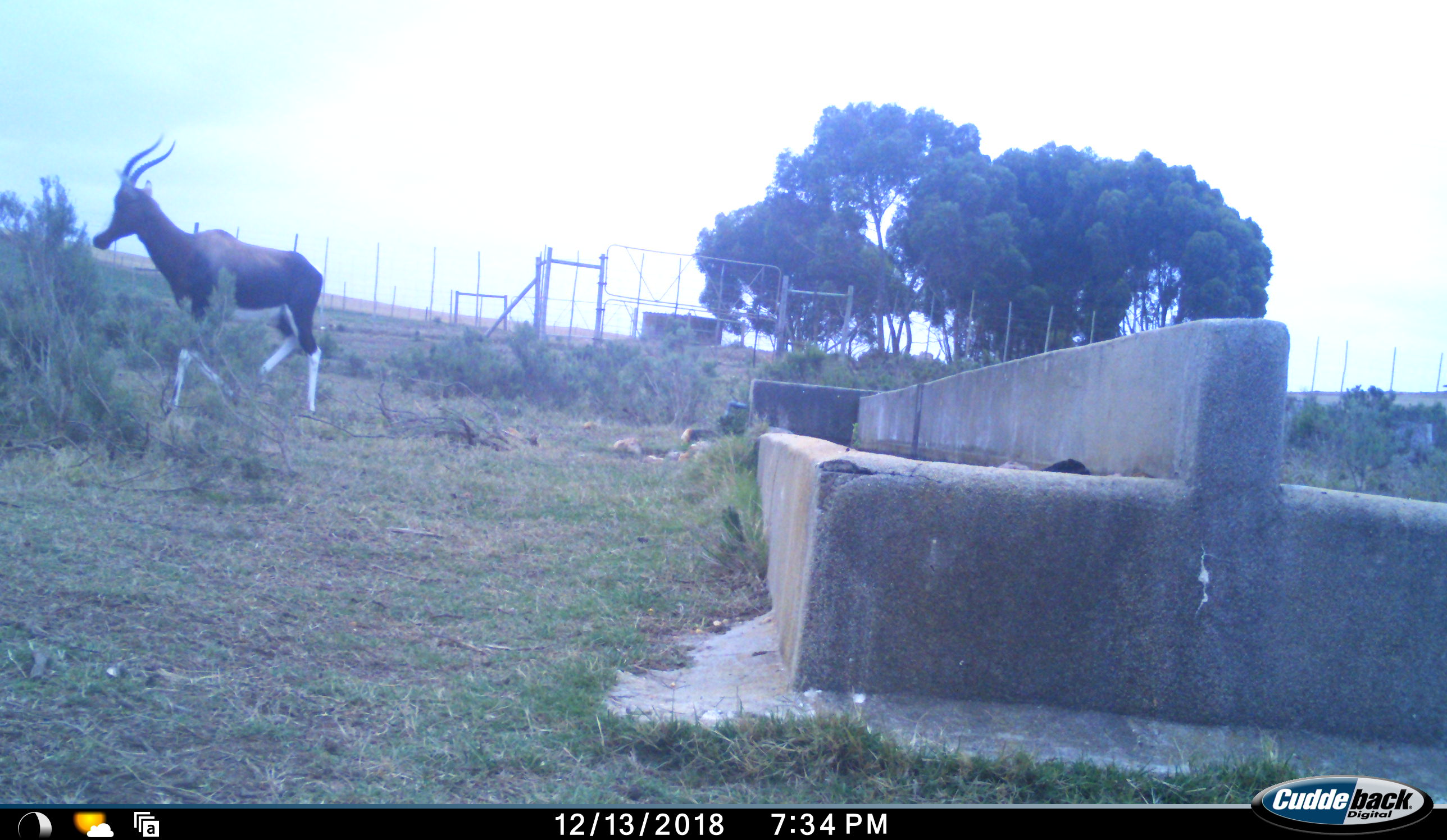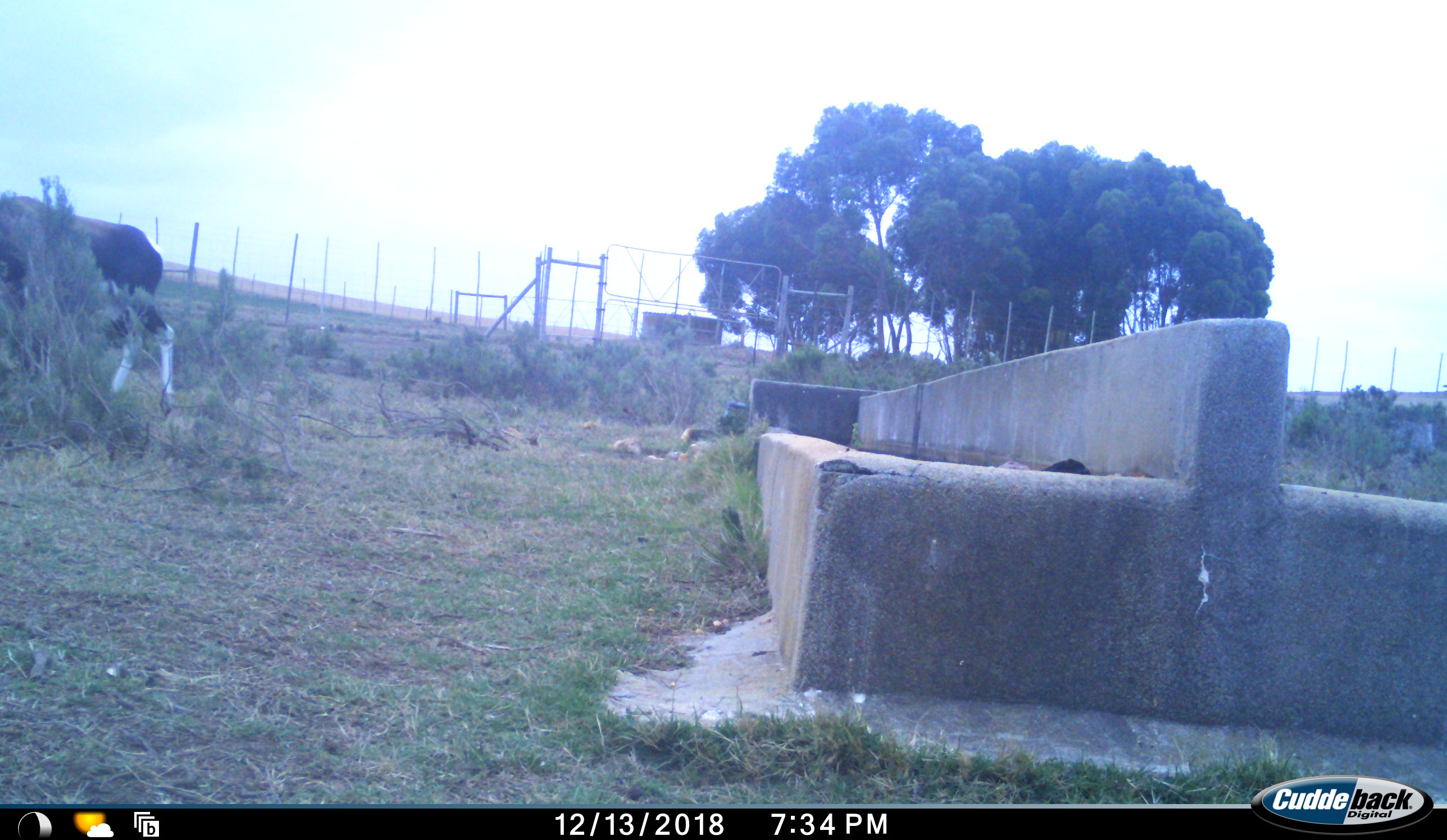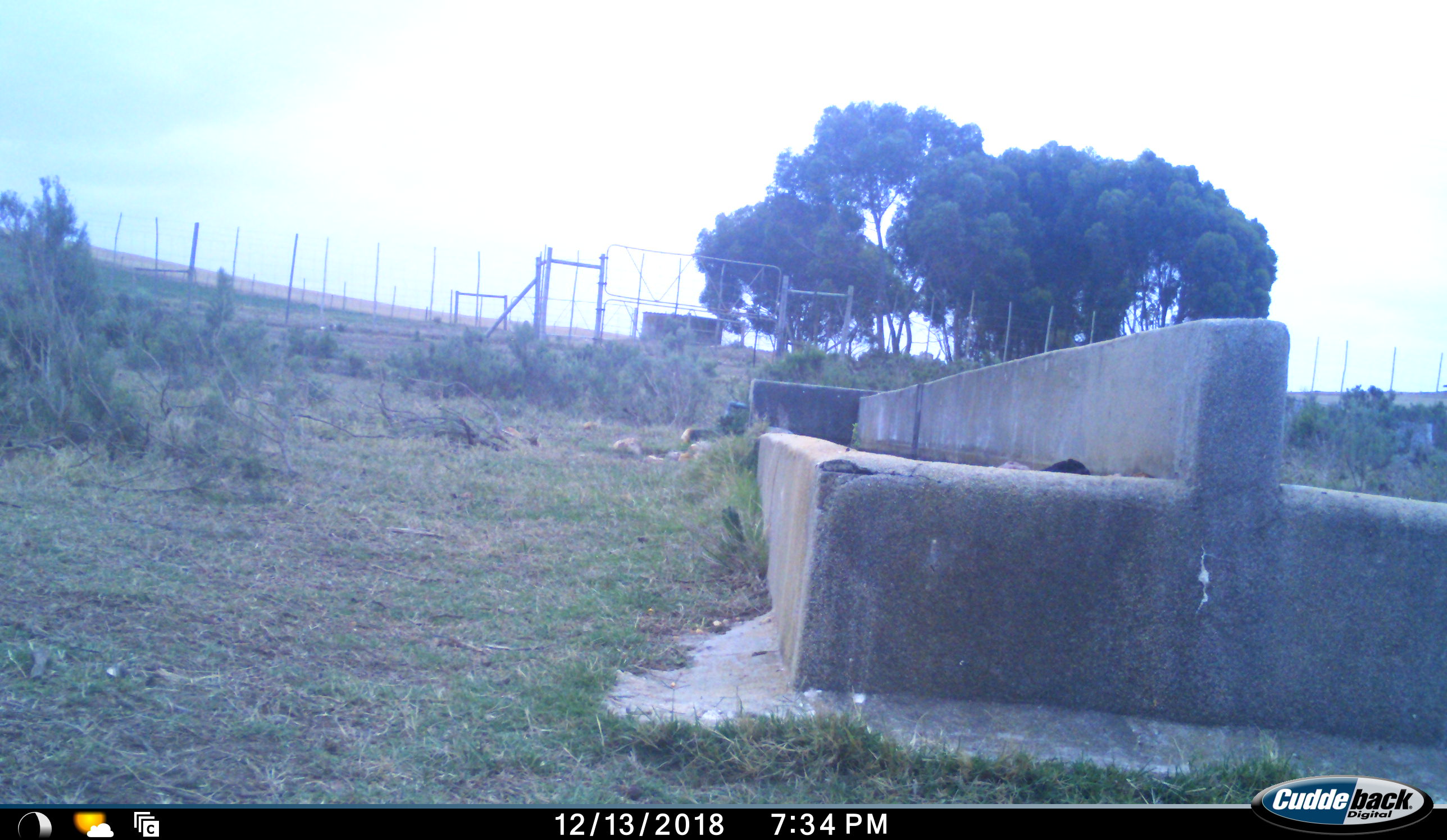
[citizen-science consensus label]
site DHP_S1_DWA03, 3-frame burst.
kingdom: Animalia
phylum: Chordata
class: Mammalia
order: Artiodactyla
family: Bovidae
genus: Damaliscus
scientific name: Damaliscus pygargus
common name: bontebok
Bontebok (Damaliscus pygargus), count 1. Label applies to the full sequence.